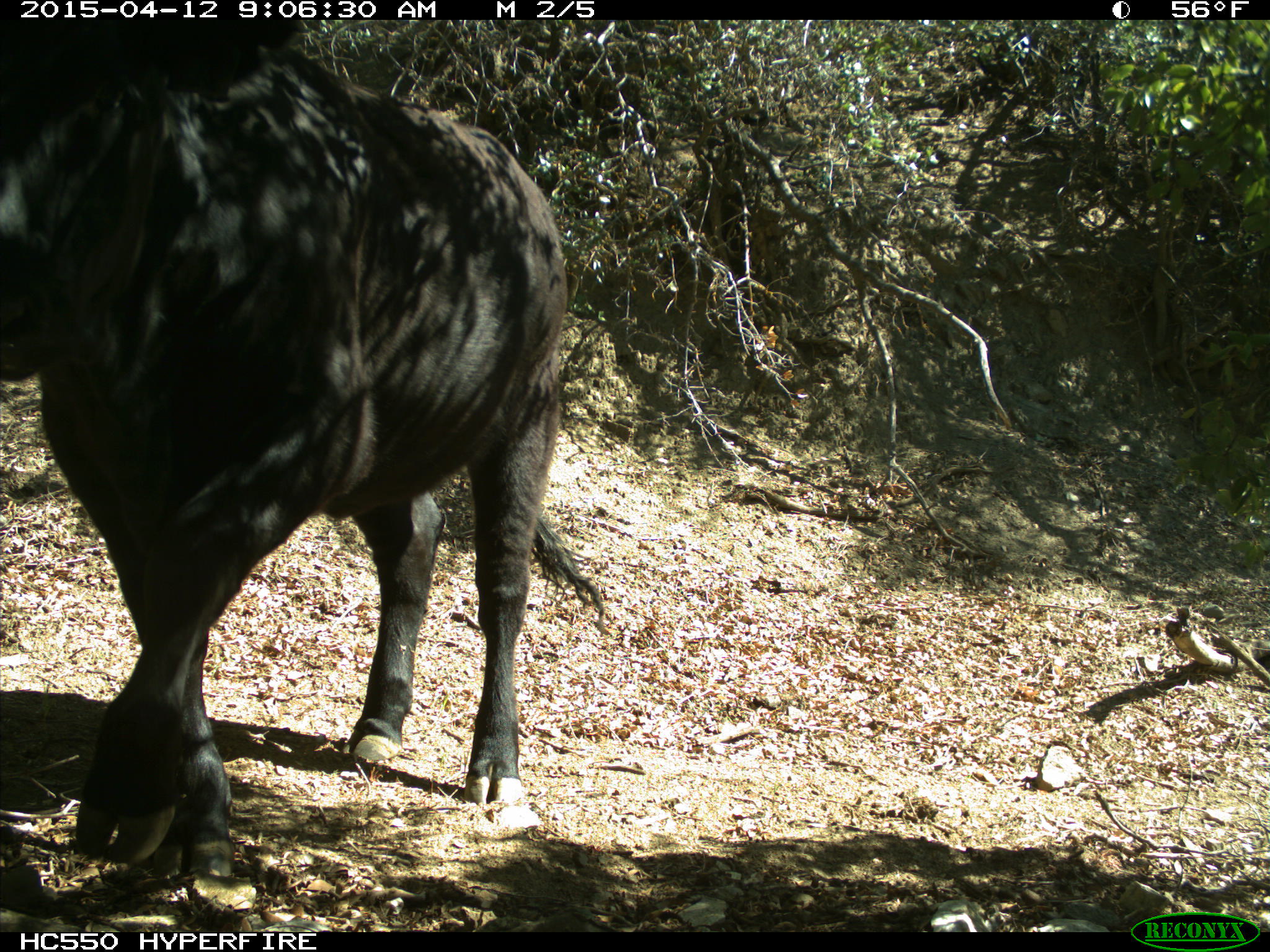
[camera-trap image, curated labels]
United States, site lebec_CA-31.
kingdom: Animalia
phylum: Chordata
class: Mammalia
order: Artiodactyla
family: Bovidae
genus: Bos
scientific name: Bos taurus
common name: domestic cow